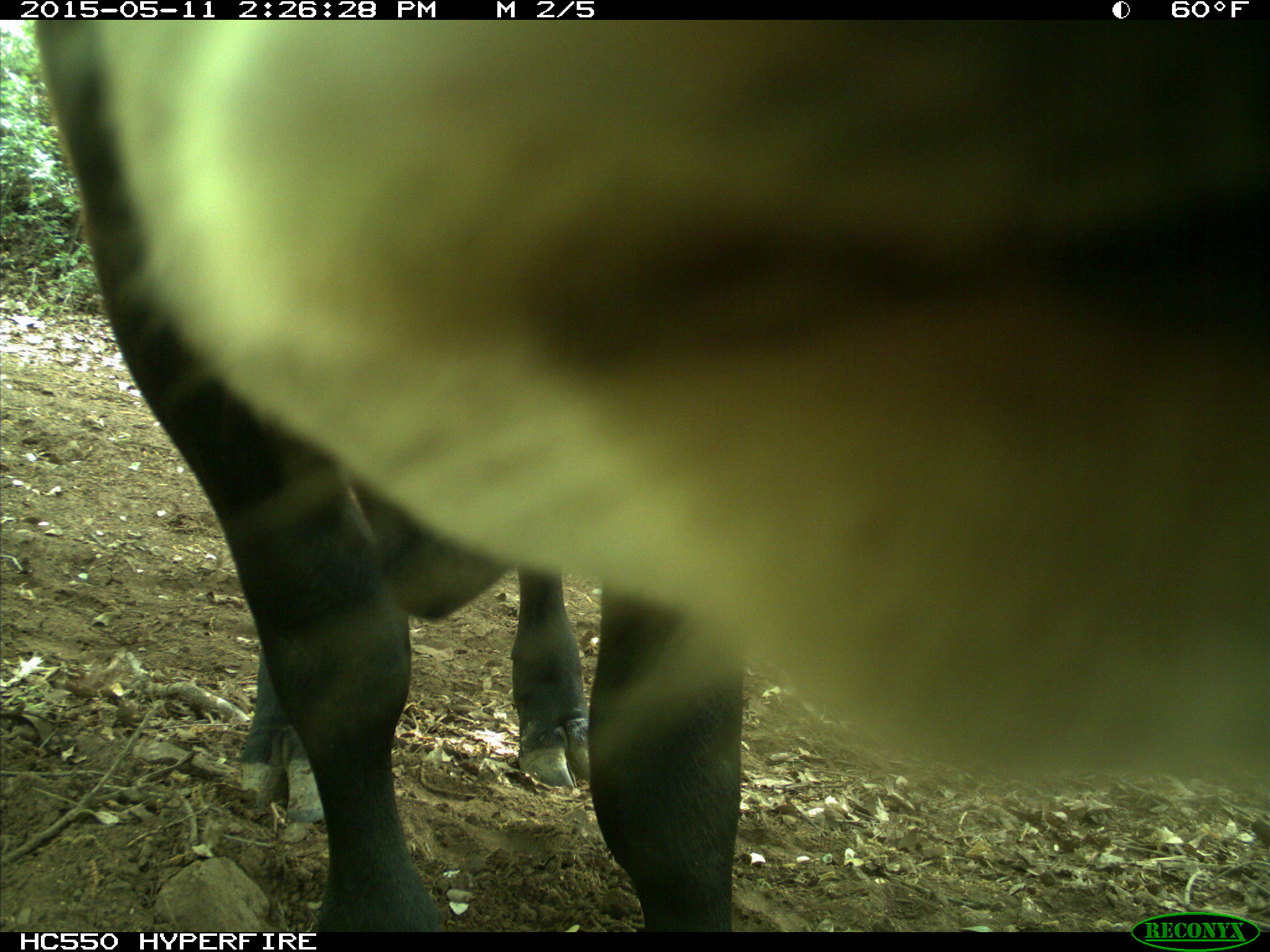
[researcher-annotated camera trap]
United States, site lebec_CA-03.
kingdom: Animalia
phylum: Chordata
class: Mammalia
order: Artiodactyla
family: Bovidae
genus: Bos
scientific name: Bos taurus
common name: domestic cow